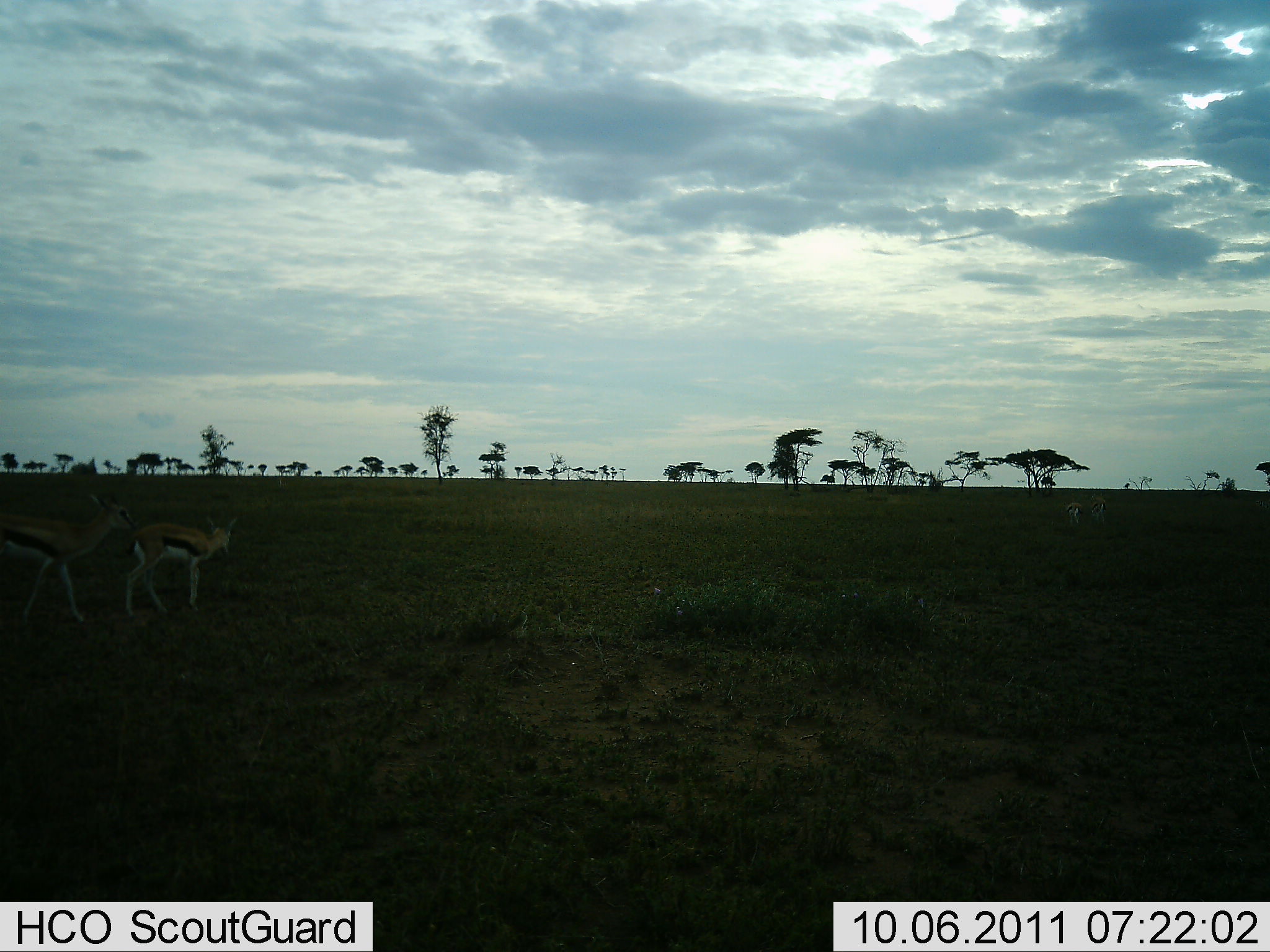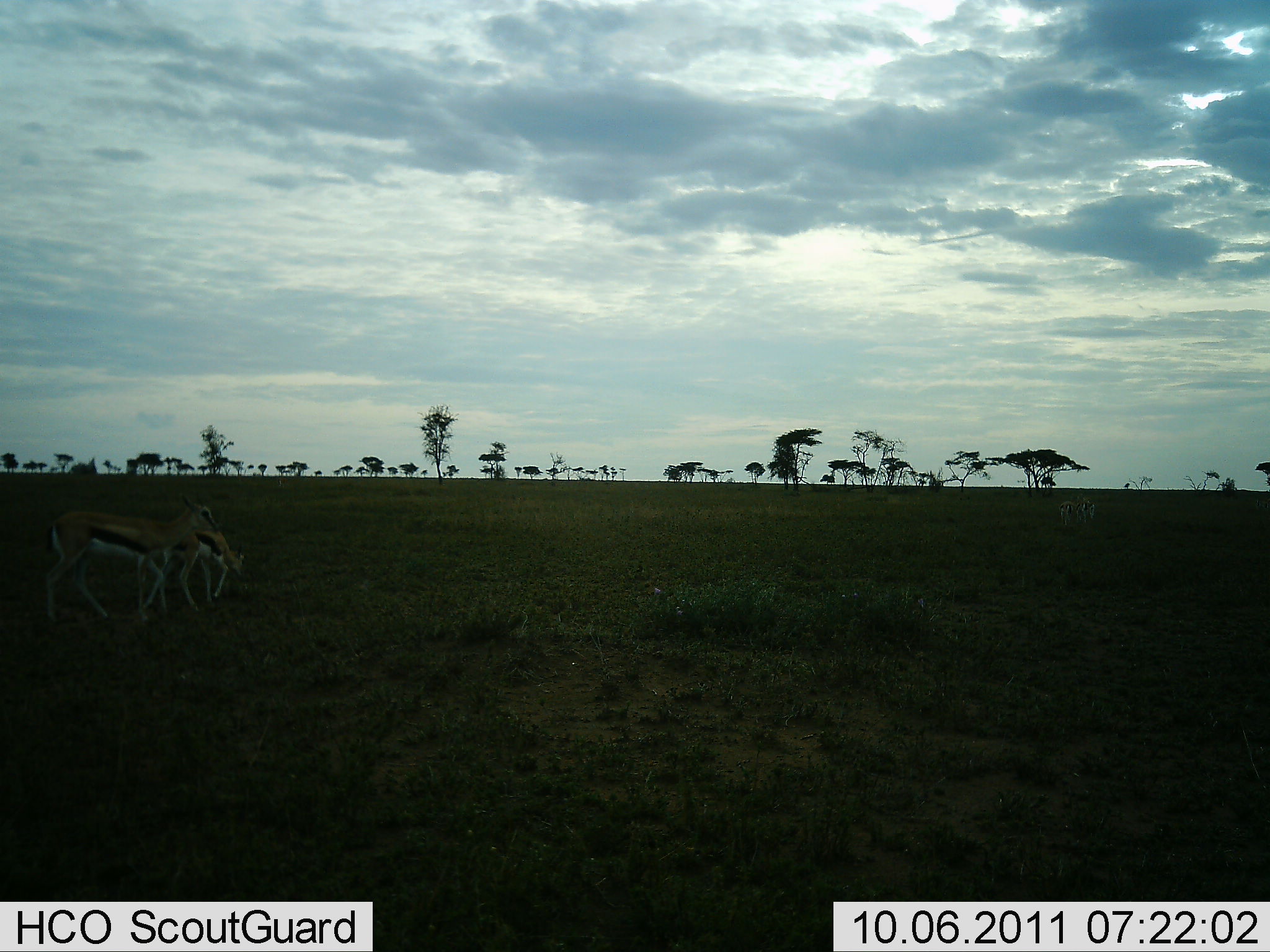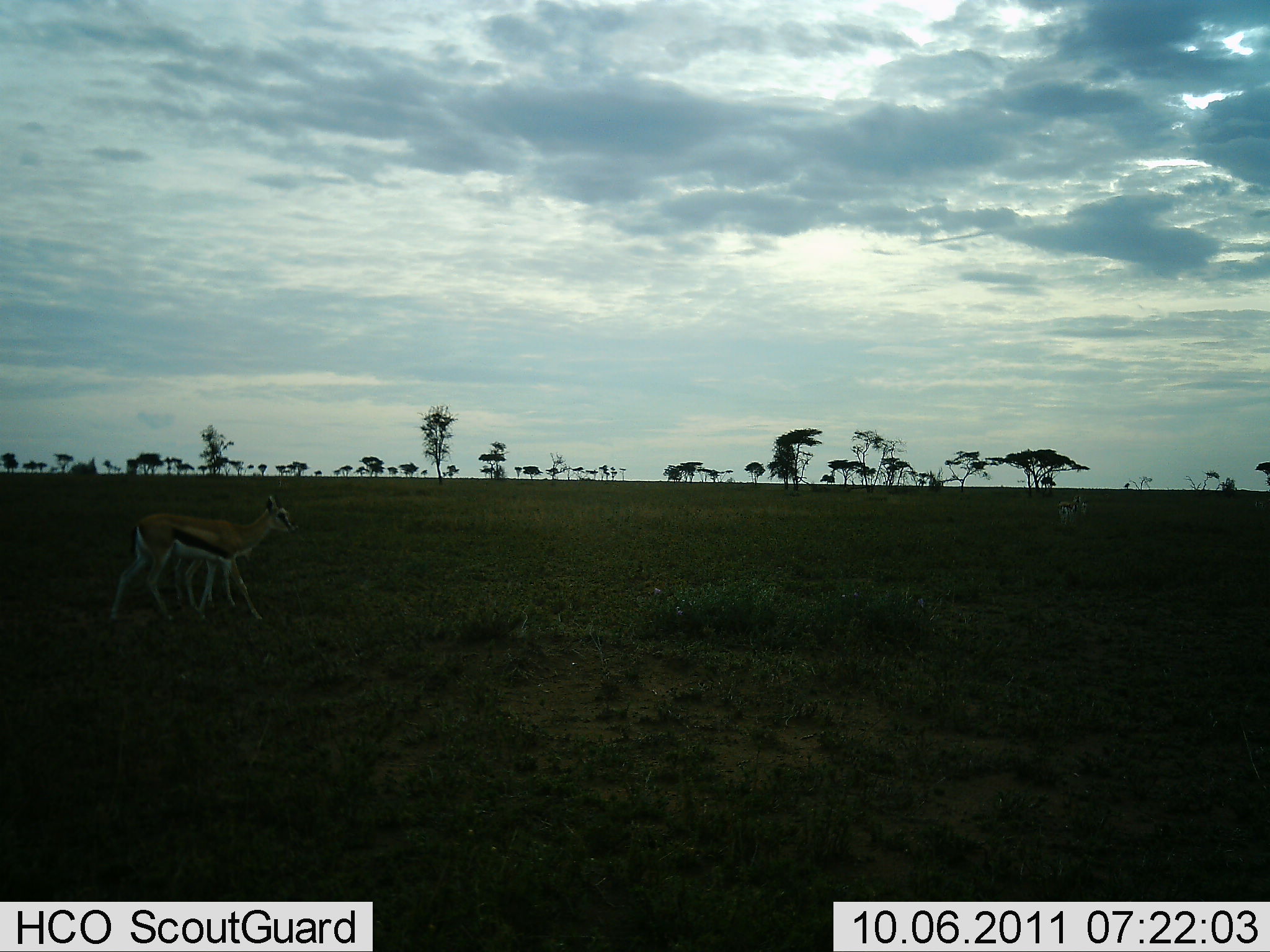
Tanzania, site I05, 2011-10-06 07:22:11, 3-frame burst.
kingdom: Animalia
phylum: Chordata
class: Mammalia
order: Artiodactyla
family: Bovidae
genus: Eudorcas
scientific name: Eudorcas thomsonii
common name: thomson's gazelle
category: gazellethomsons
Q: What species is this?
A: Gazellethomsons (thomson's gazelle) (Eudorcas thomsonii).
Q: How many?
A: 2.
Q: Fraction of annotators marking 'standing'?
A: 21%.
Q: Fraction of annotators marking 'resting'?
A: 0%.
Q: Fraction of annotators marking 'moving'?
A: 93%.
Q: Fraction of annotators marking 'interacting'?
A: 7%.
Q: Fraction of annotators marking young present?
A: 50%.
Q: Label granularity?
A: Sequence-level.